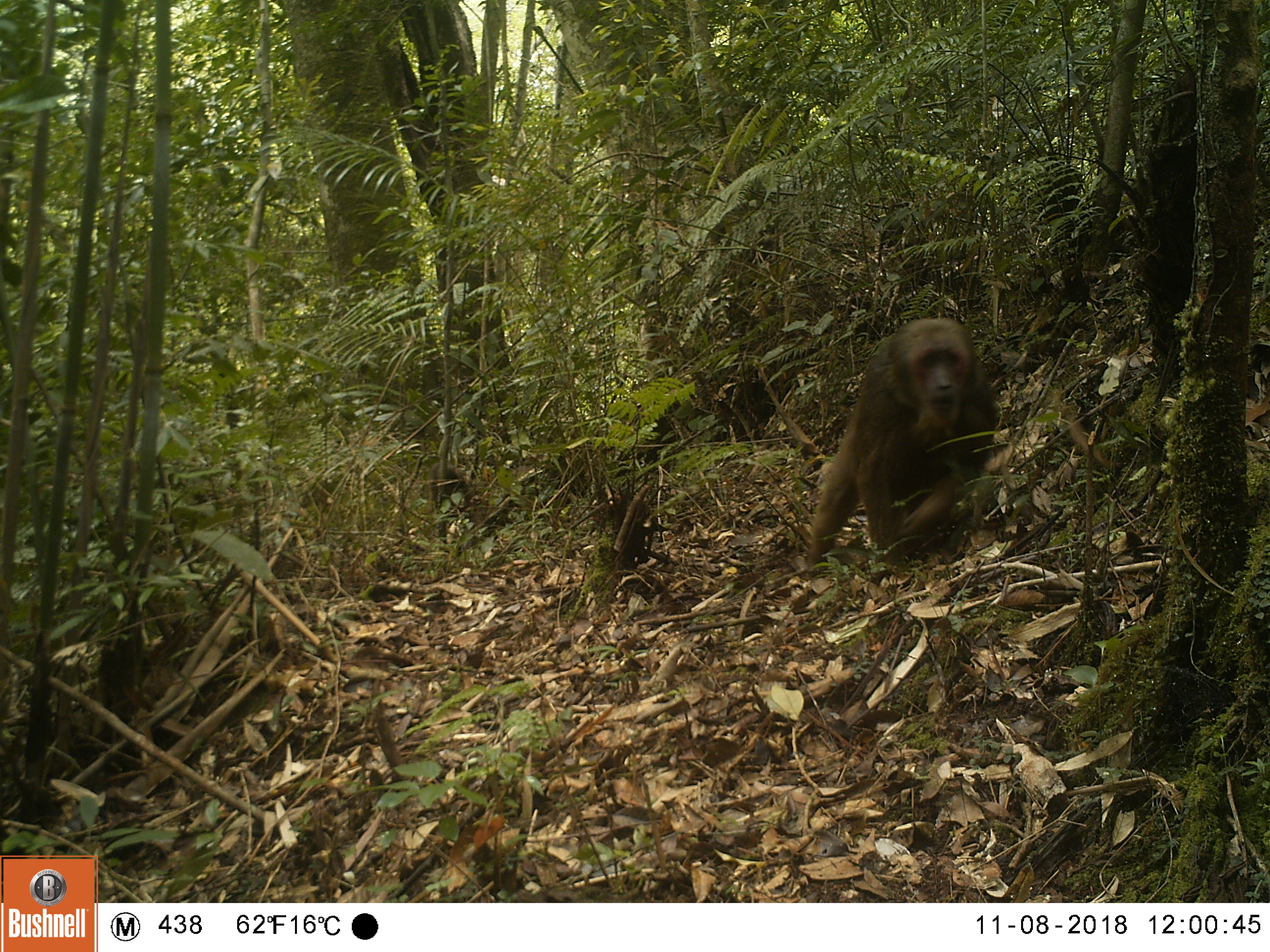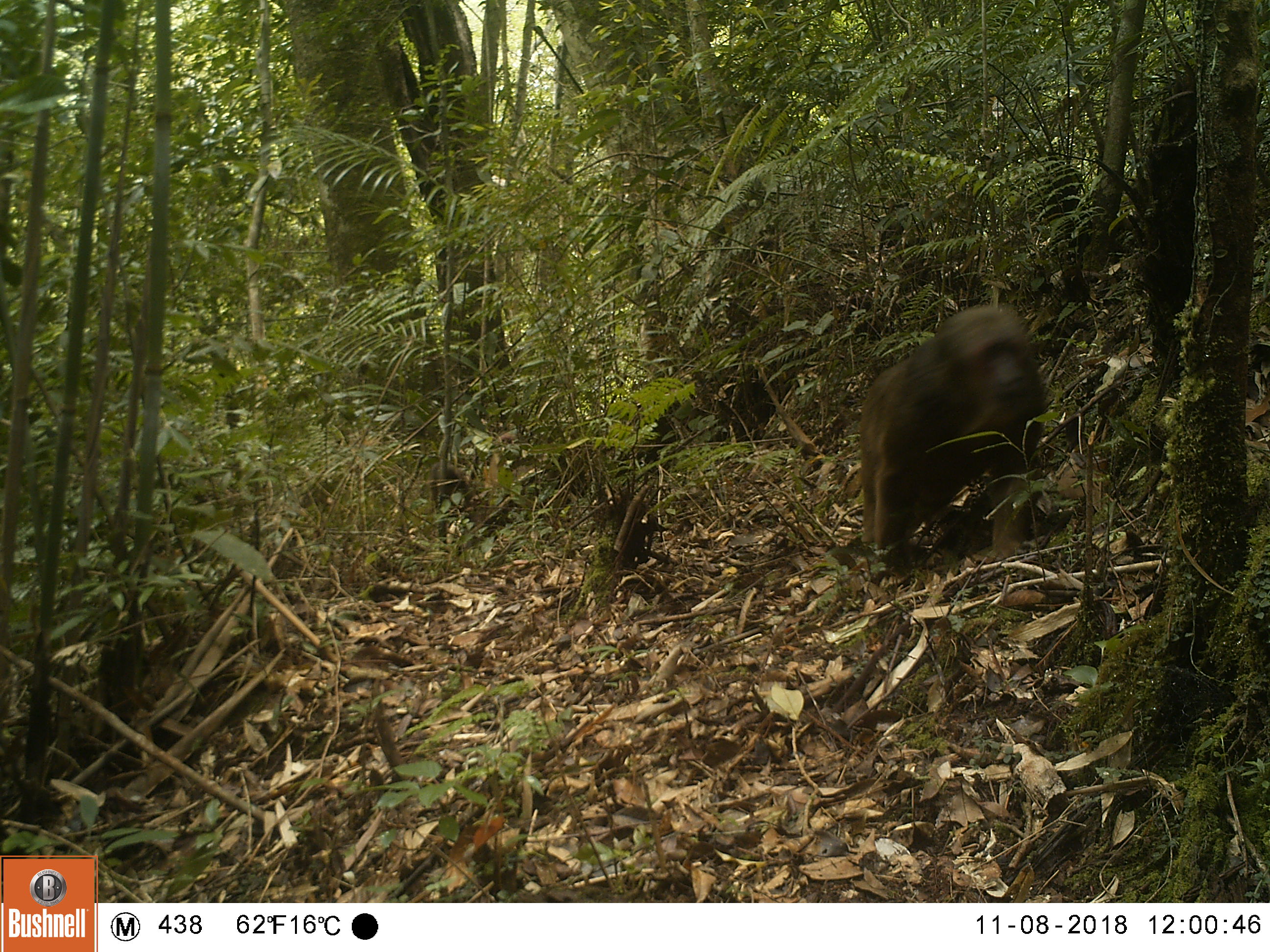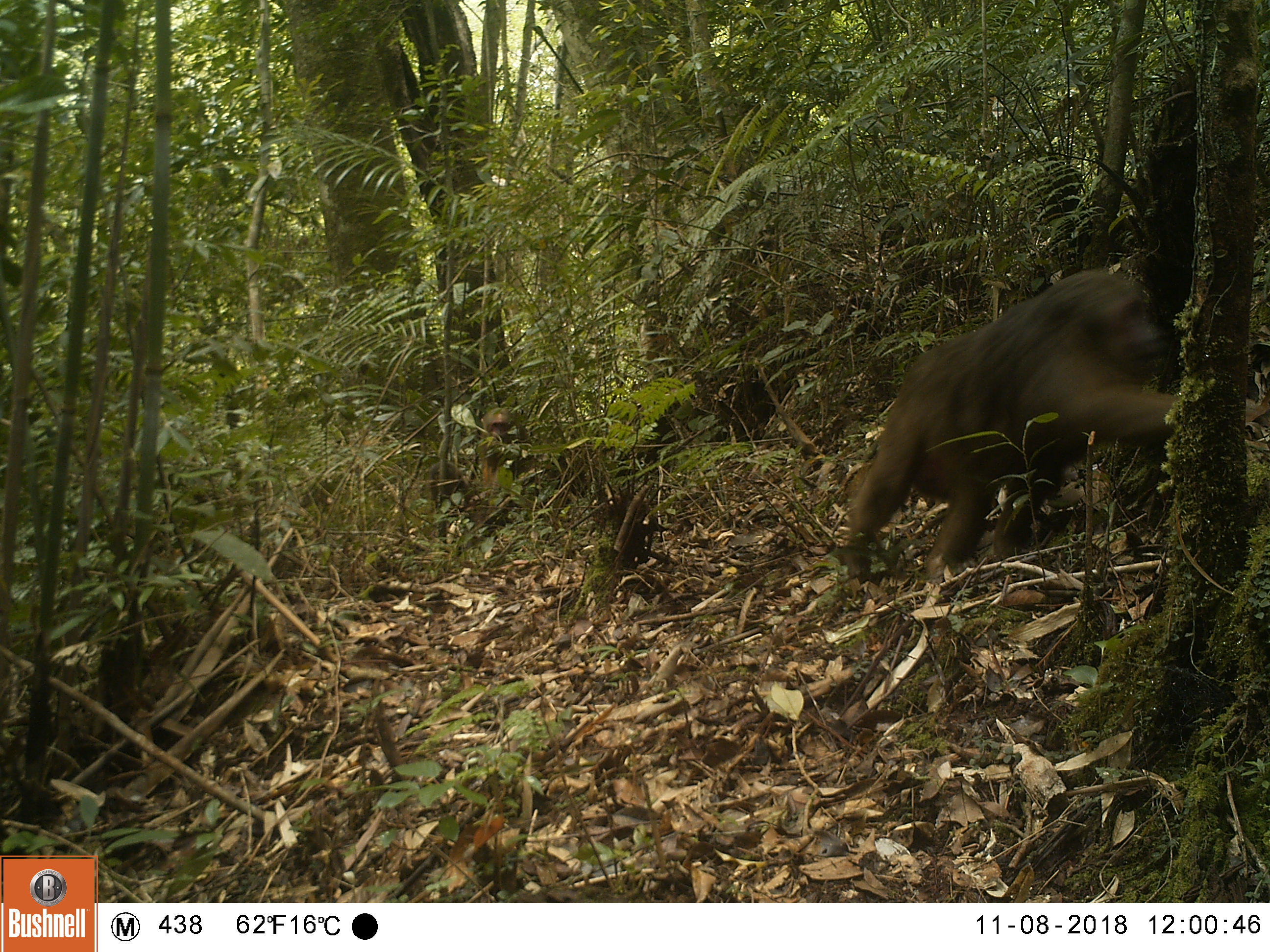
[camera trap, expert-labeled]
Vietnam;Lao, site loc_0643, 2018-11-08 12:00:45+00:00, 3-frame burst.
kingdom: Animalia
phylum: Chordata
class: Mammalia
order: Primates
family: Cercopithecidae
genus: Macaca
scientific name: Macaca arctoides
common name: stump-tailed macaque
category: stump tailed macaque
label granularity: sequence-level